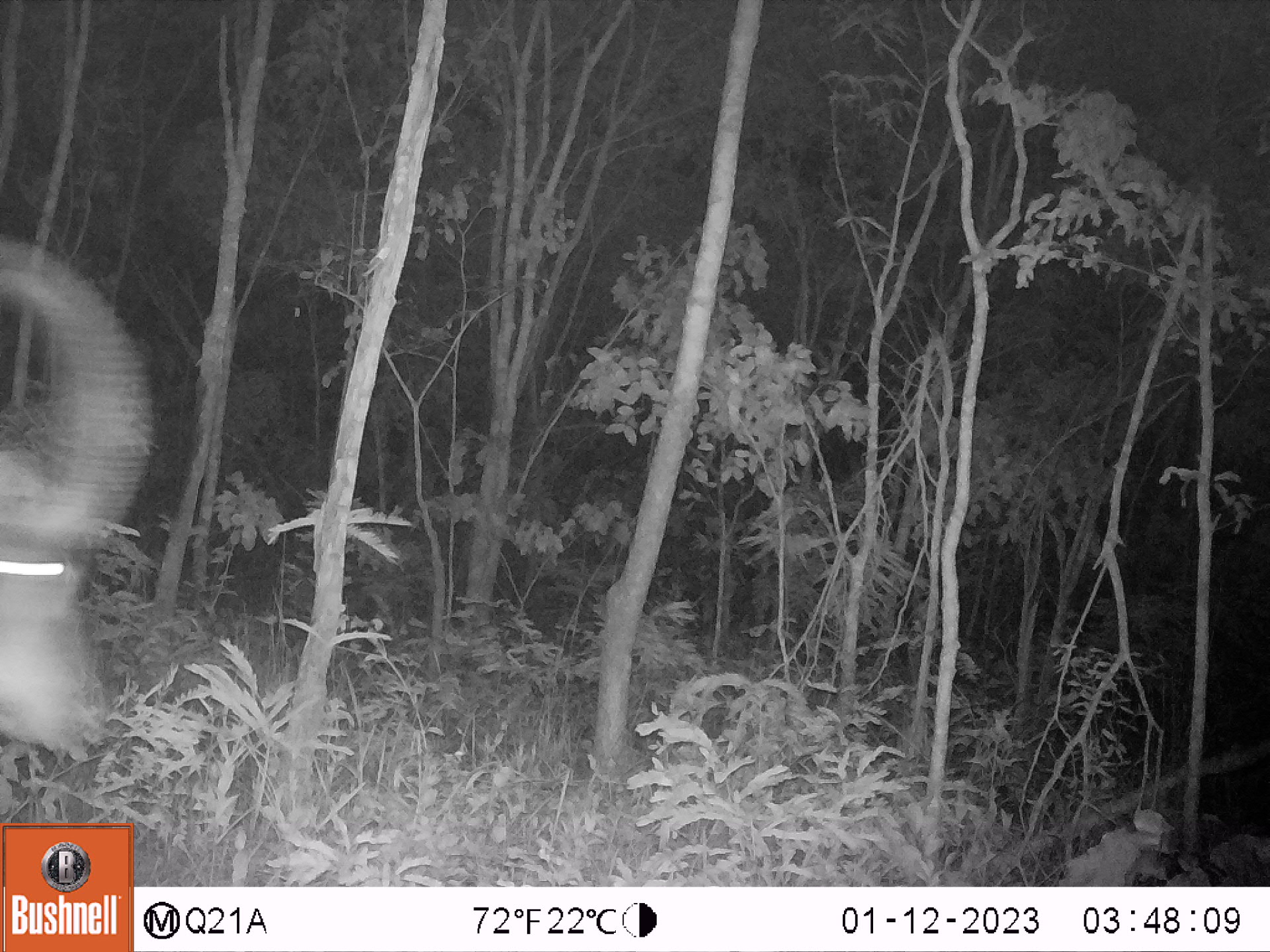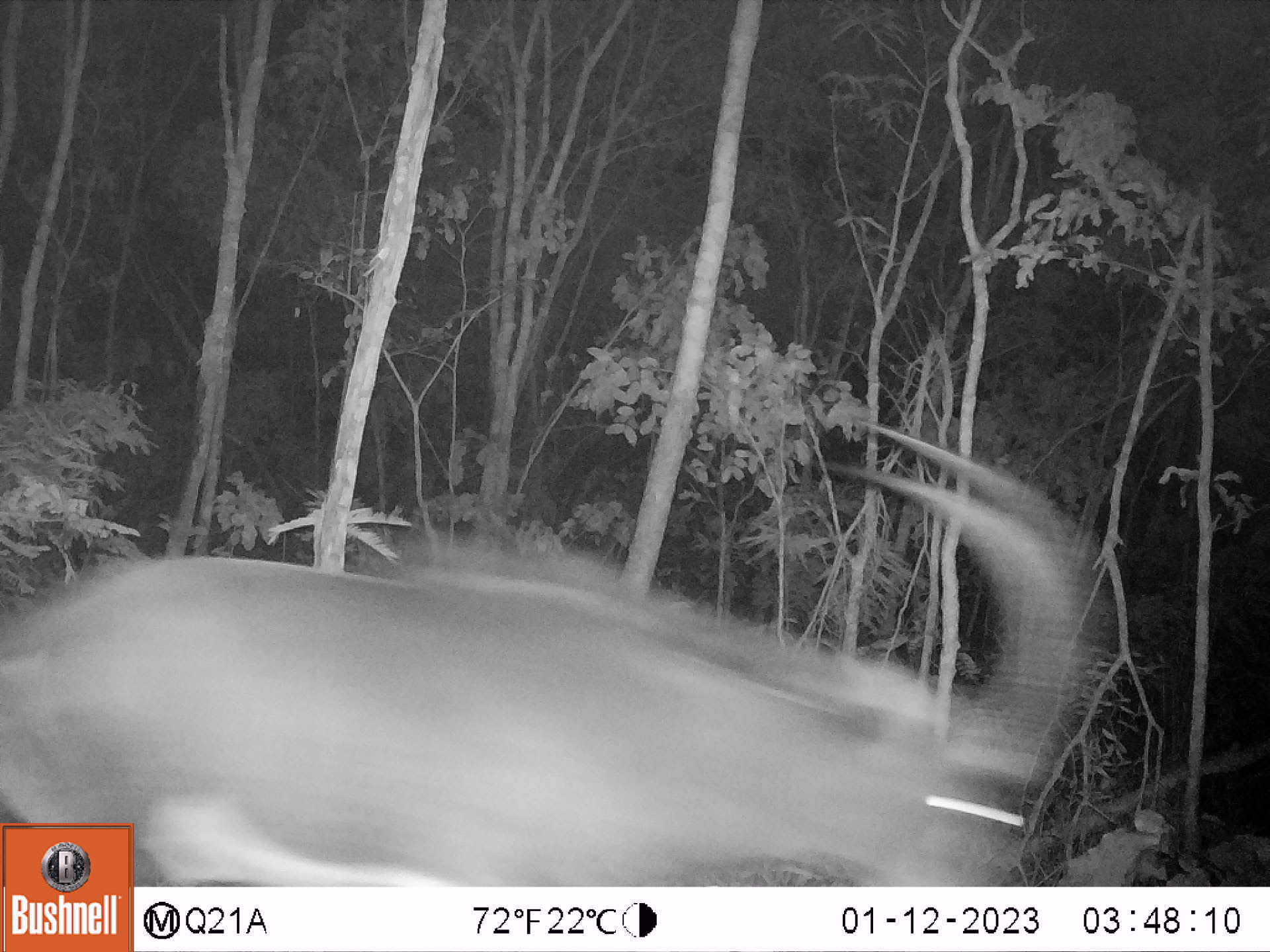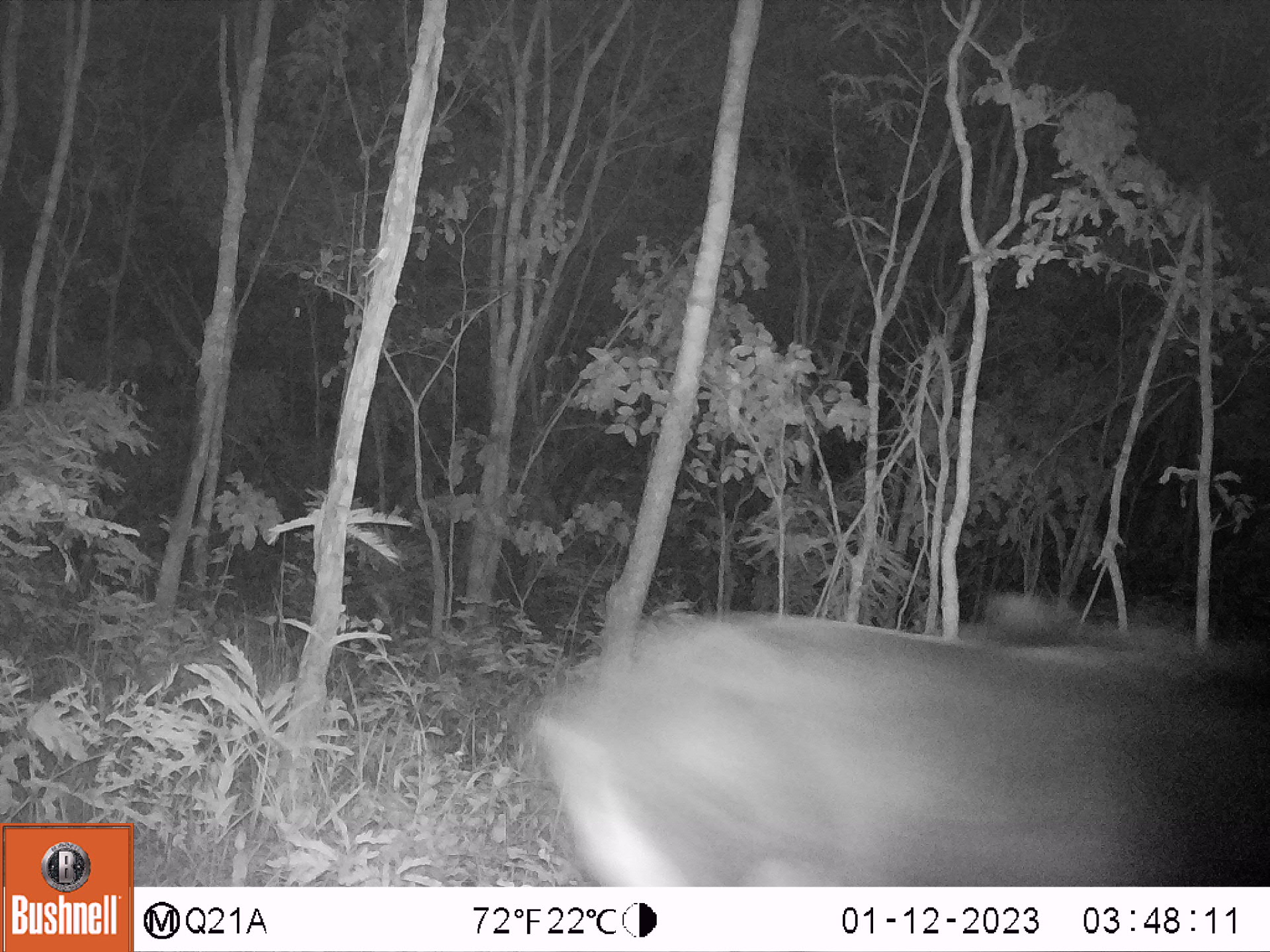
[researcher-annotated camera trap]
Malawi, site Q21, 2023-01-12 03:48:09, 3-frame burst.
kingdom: Animalia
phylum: Chordata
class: Mammalia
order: Artiodactyla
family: Bovidae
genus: Hippotragus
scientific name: Hippotragus niger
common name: sable antelope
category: sable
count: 1